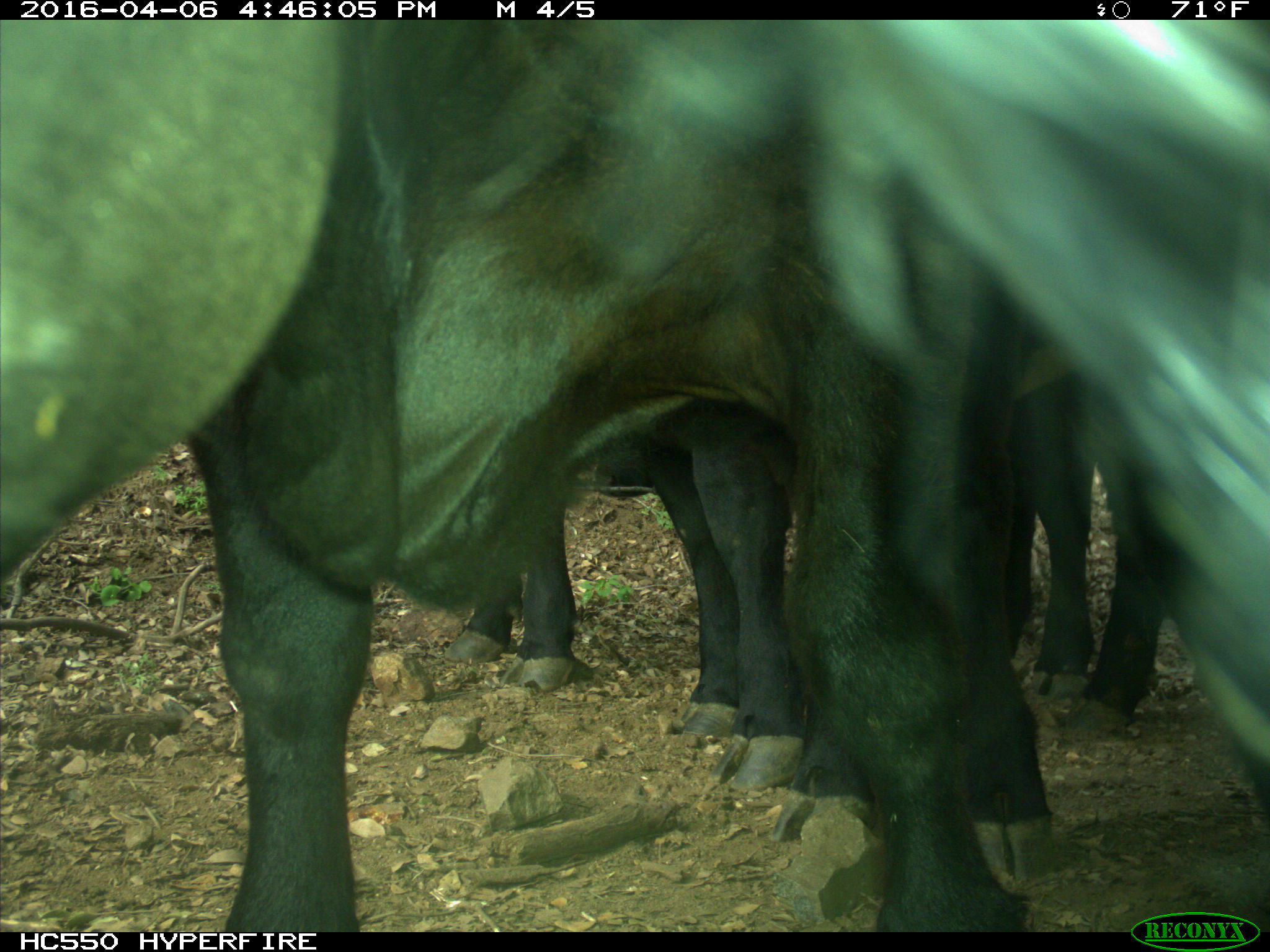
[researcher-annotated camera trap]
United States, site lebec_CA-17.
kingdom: Animalia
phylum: Chordata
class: Mammalia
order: Artiodactyla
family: Bovidae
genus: Bos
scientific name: Bos taurus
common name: domestic cow